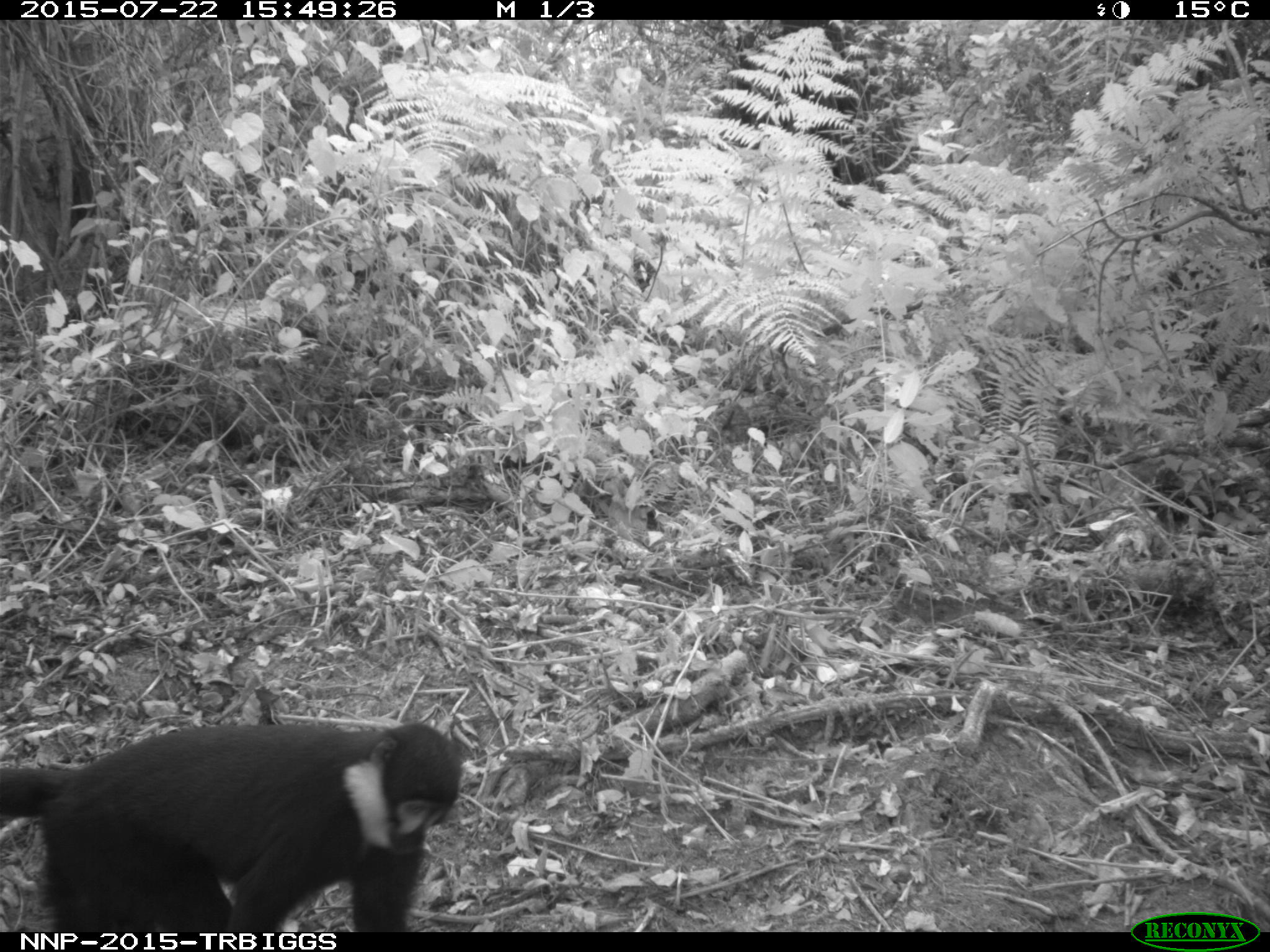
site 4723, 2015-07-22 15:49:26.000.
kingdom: Animalia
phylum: Chordata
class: Mammalia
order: Primates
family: Cercopithecidae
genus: Allochrocebus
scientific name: Allochrocebus lhoesti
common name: l'hoest's monkey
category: cercopithecus lhoesti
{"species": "cercopithecus lhoesti (l'hoest's monkey) (Allochrocebus lhoesti)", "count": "1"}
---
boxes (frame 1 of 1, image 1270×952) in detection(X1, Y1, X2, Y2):
cercopithecus lhoesti: detection(0, 720, 461, 931)